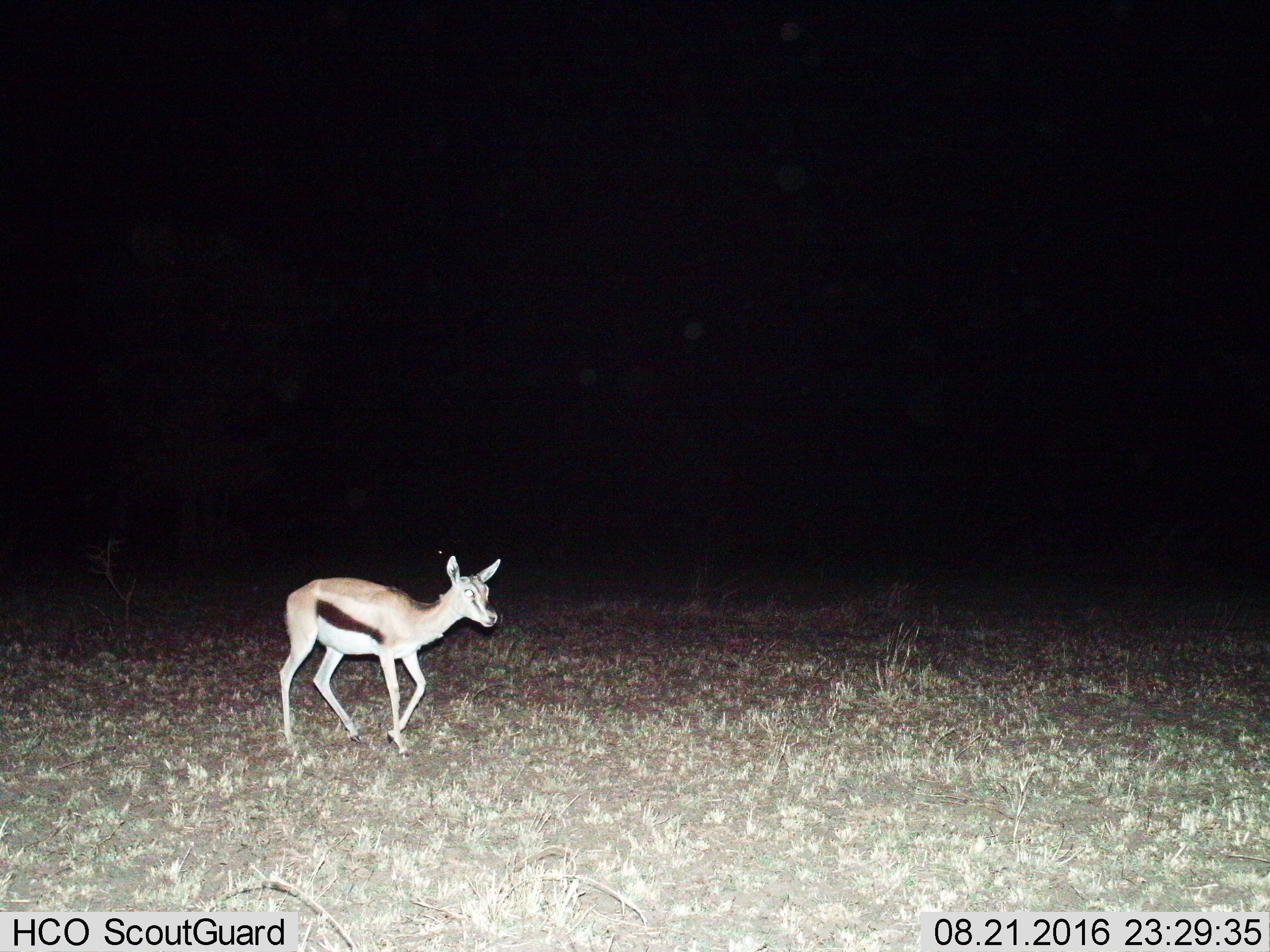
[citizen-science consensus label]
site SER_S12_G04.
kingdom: Animalia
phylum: Chordata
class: Mammalia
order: Artiodactyla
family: Bovidae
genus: Eudorcas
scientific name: Eudorcas thomsonii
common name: thomson's gazelle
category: gazellethomsons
Gazellethomsons (thomson's gazelle) (Eudorcas thomsonii), count 1. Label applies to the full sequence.